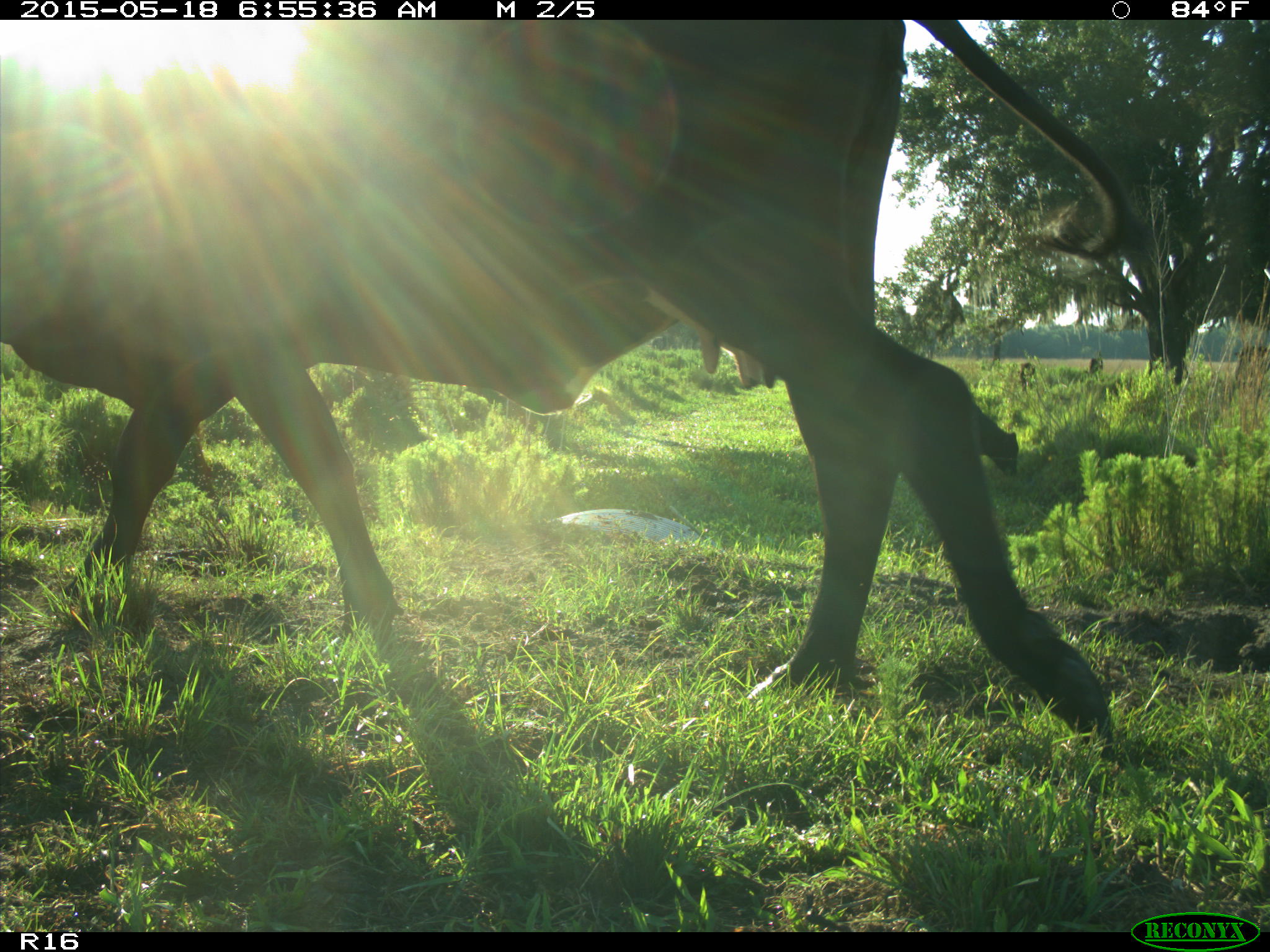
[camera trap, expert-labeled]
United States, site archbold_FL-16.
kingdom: Animalia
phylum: Chordata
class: Mammalia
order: Artiodactyla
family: Bovidae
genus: Bos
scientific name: Bos taurus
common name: domestic cow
Bos taurus (domestic cow).